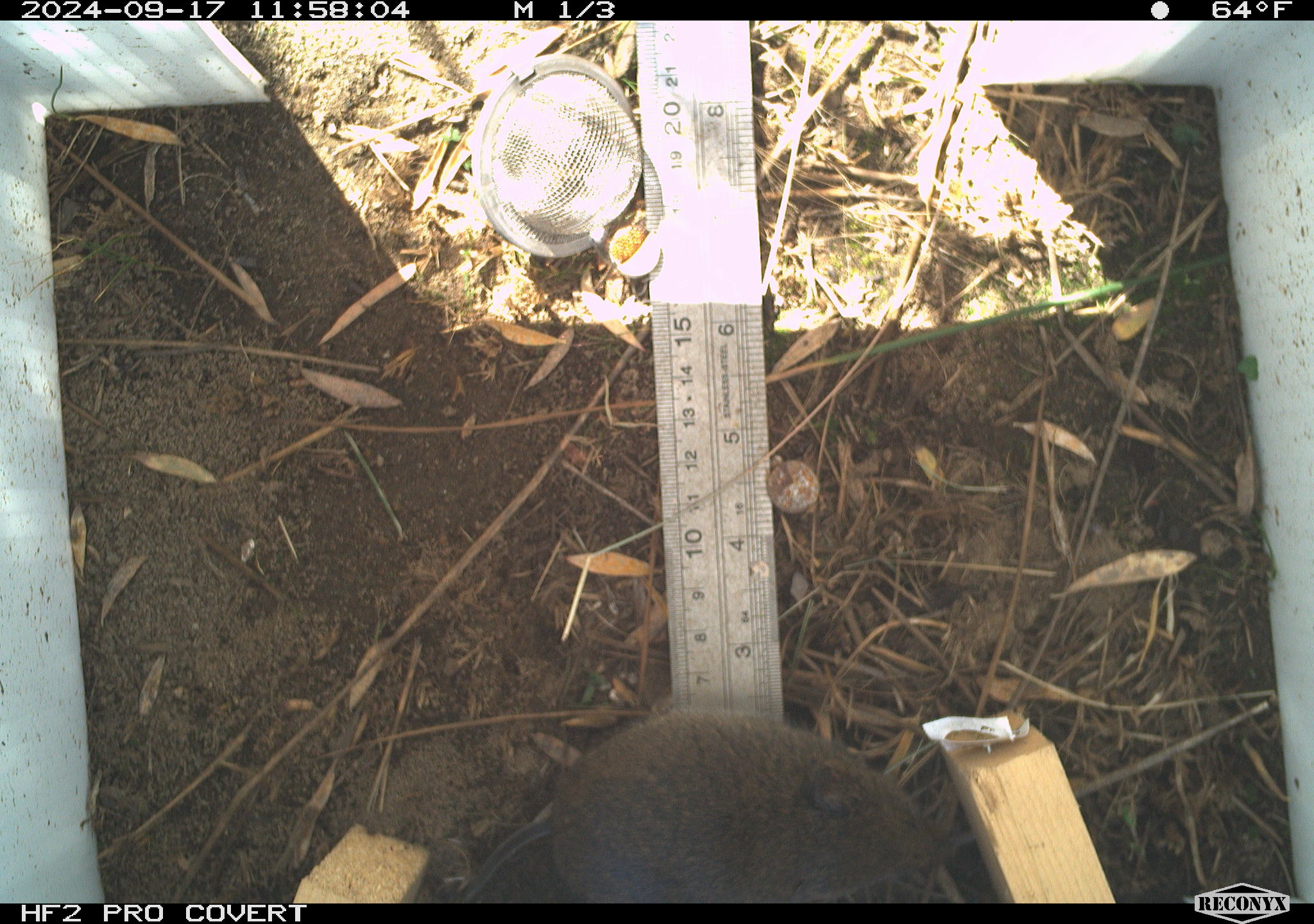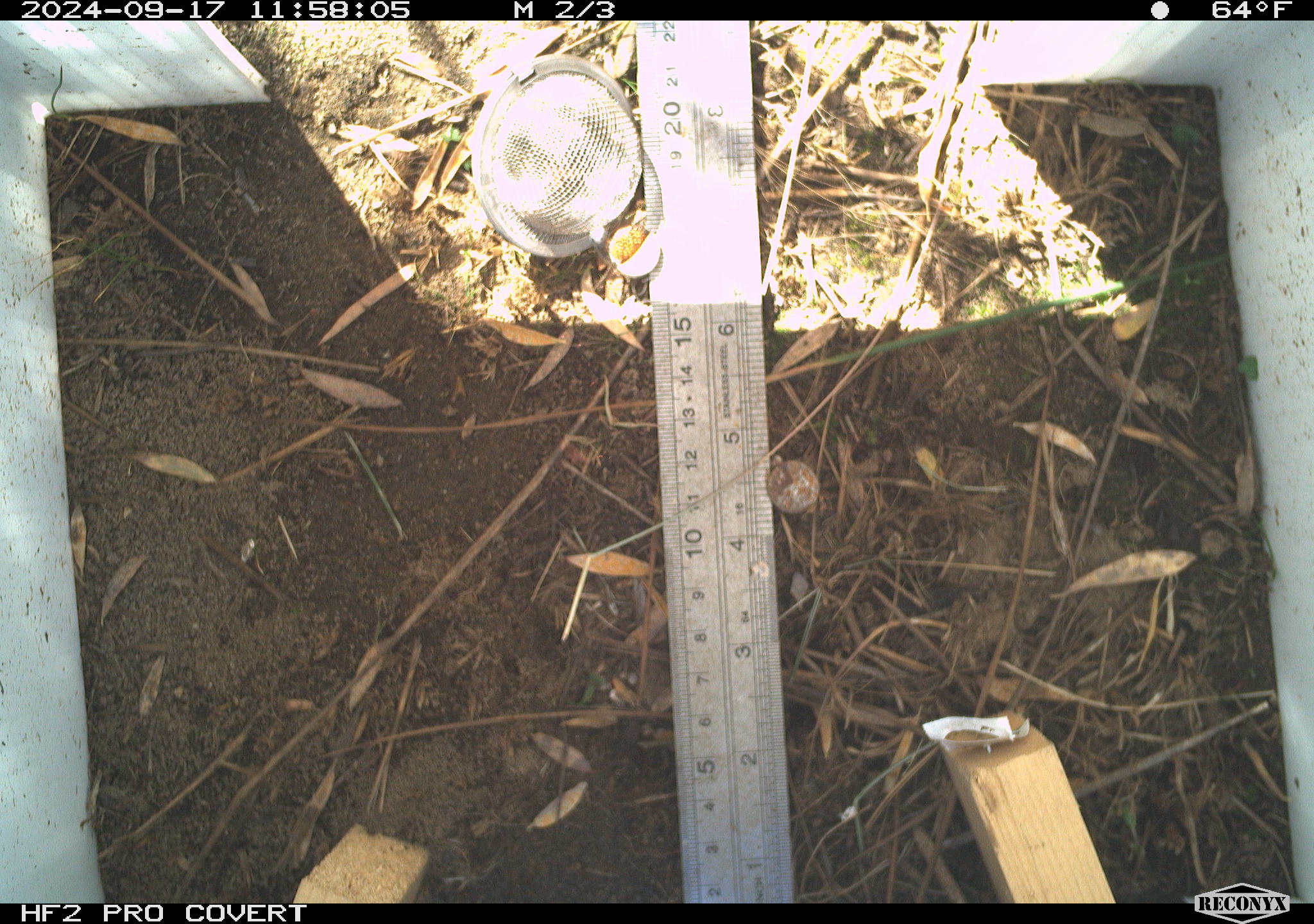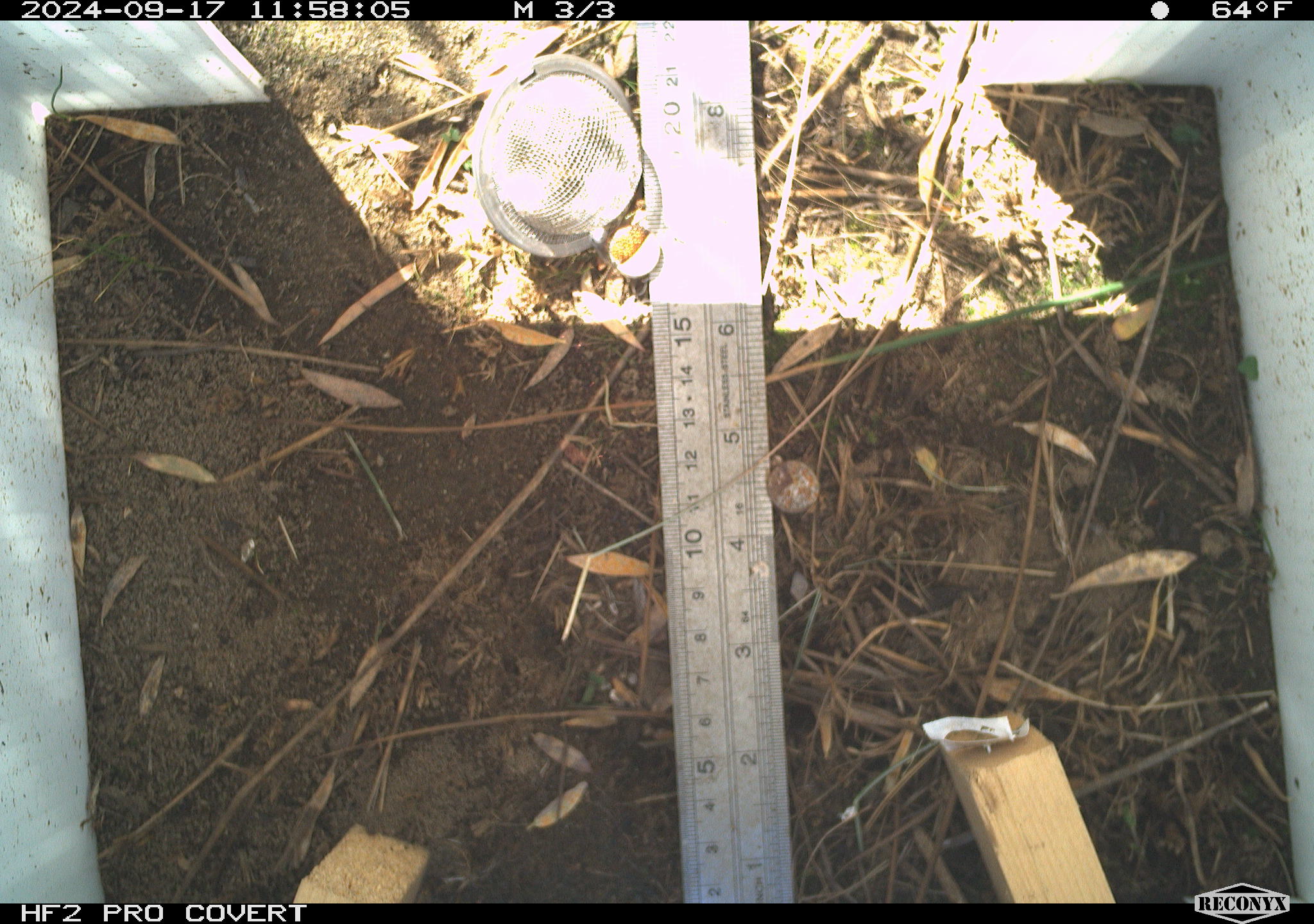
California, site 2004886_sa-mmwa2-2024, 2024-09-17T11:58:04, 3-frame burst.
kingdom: Animalia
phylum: Chordata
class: Mammalia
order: Rodentia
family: Cricetidae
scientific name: Arvicolinae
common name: voles, lemmings, and muskrats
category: arvicolinae subfamily